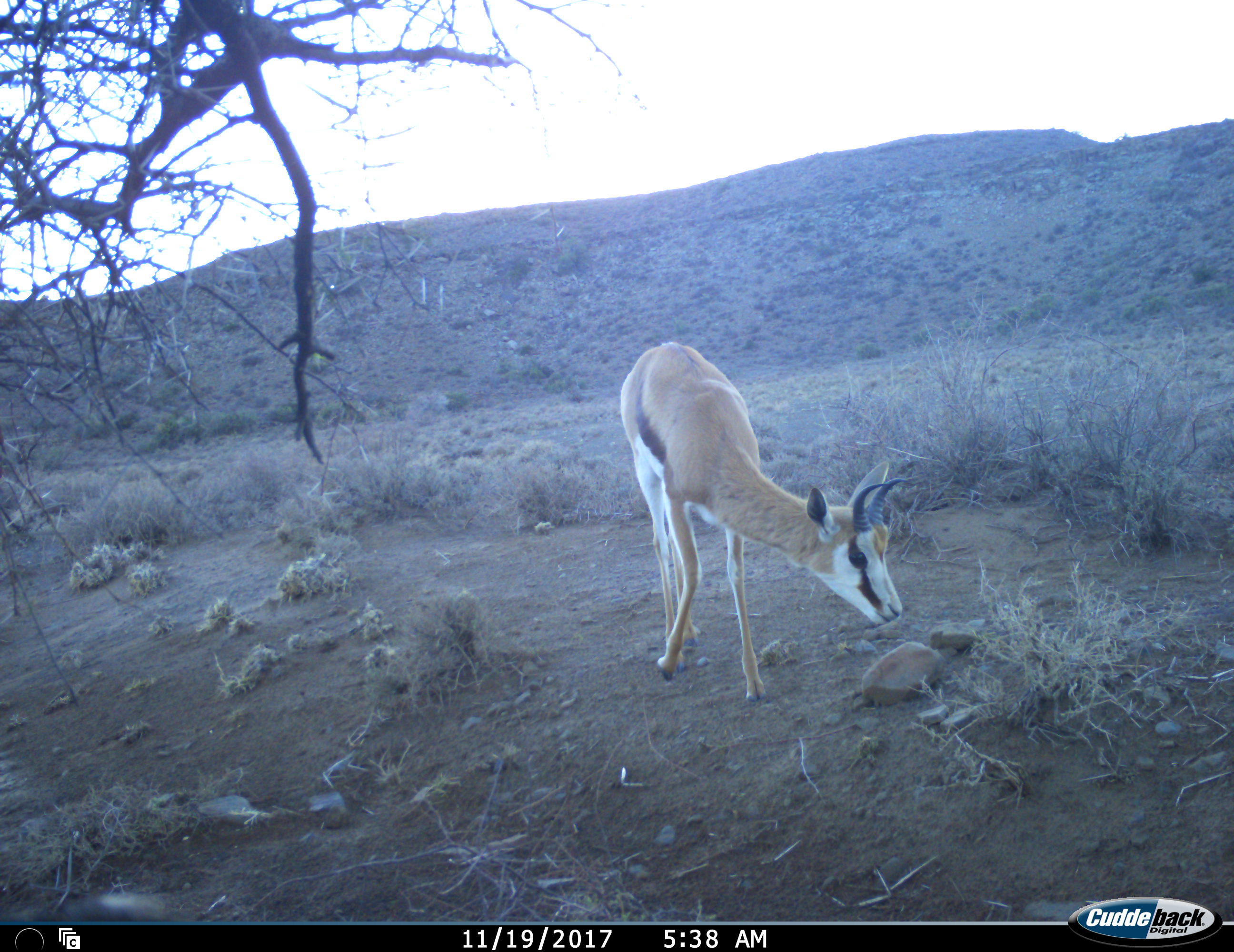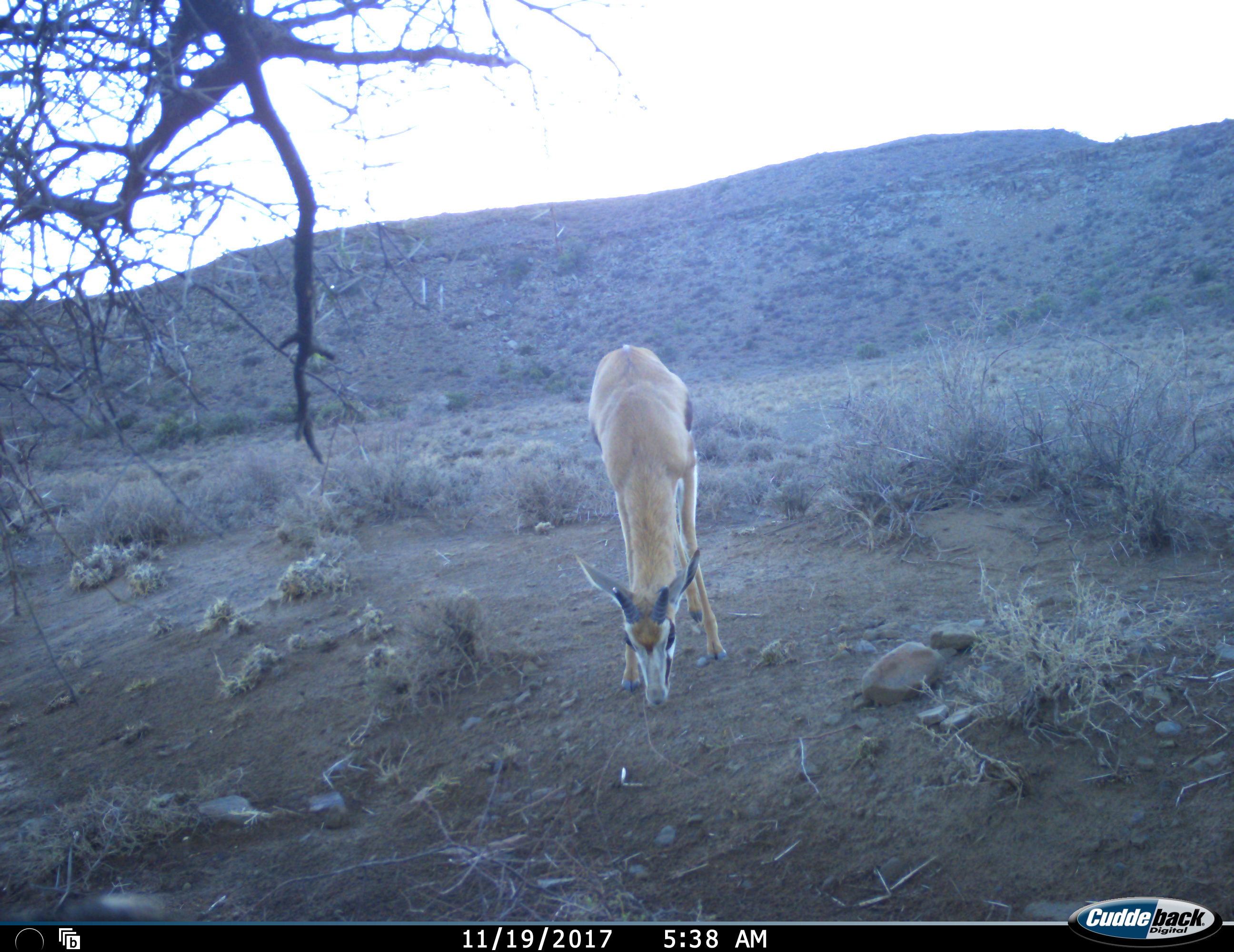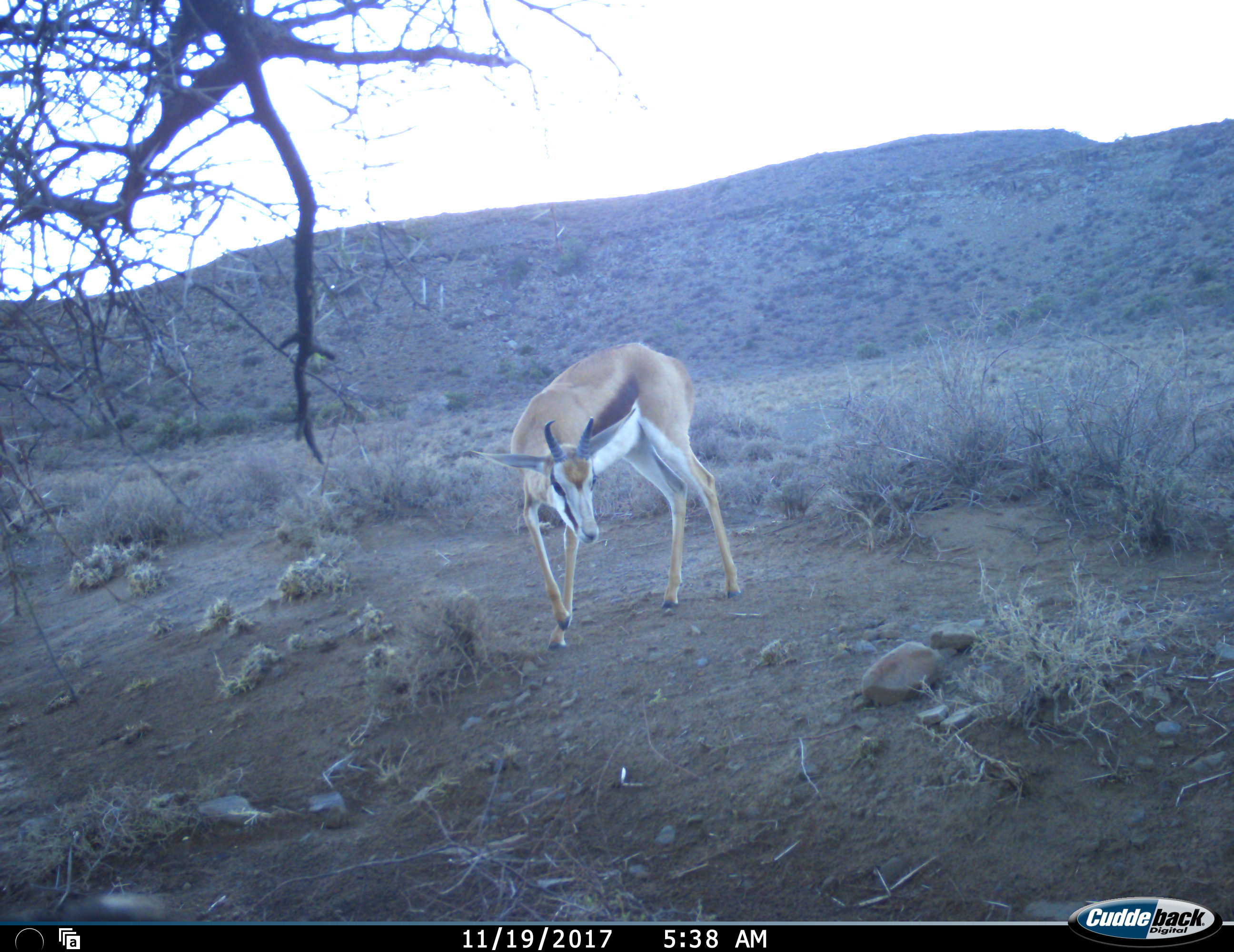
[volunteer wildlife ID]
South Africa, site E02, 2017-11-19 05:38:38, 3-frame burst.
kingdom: Animalia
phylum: Chordata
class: Mammalia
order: Artiodactyla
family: Bovidae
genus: Antidorcas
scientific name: Antidorcas marsupialis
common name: springbok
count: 1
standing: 22%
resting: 0%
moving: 44%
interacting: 0%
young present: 0%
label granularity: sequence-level